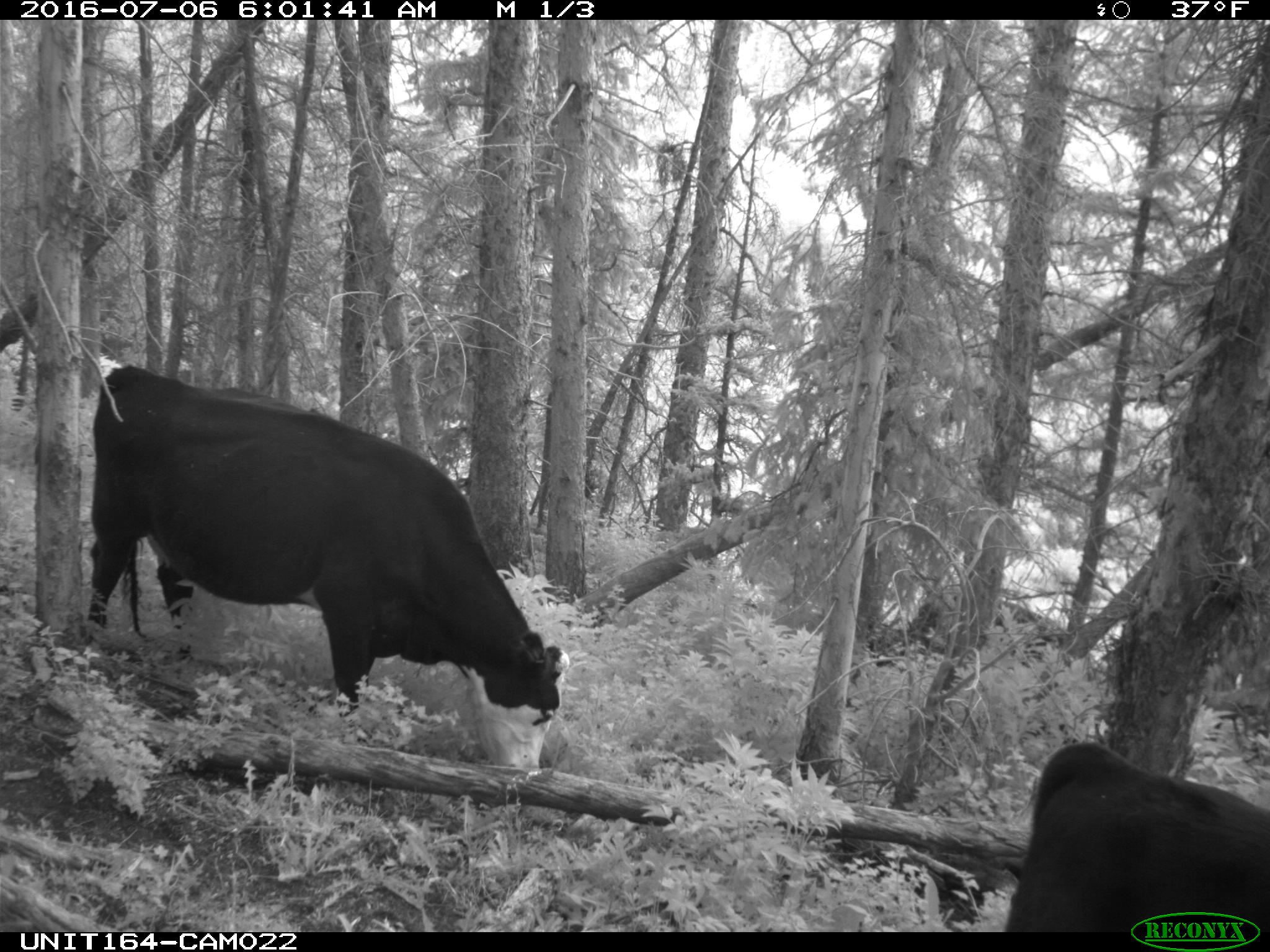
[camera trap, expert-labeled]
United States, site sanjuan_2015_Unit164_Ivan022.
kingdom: Animalia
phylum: Chordata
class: Mammalia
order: Artiodactyla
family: Bovidae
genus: Bos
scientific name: Bos taurus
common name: domestic cow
Bos taurus (domestic cow).